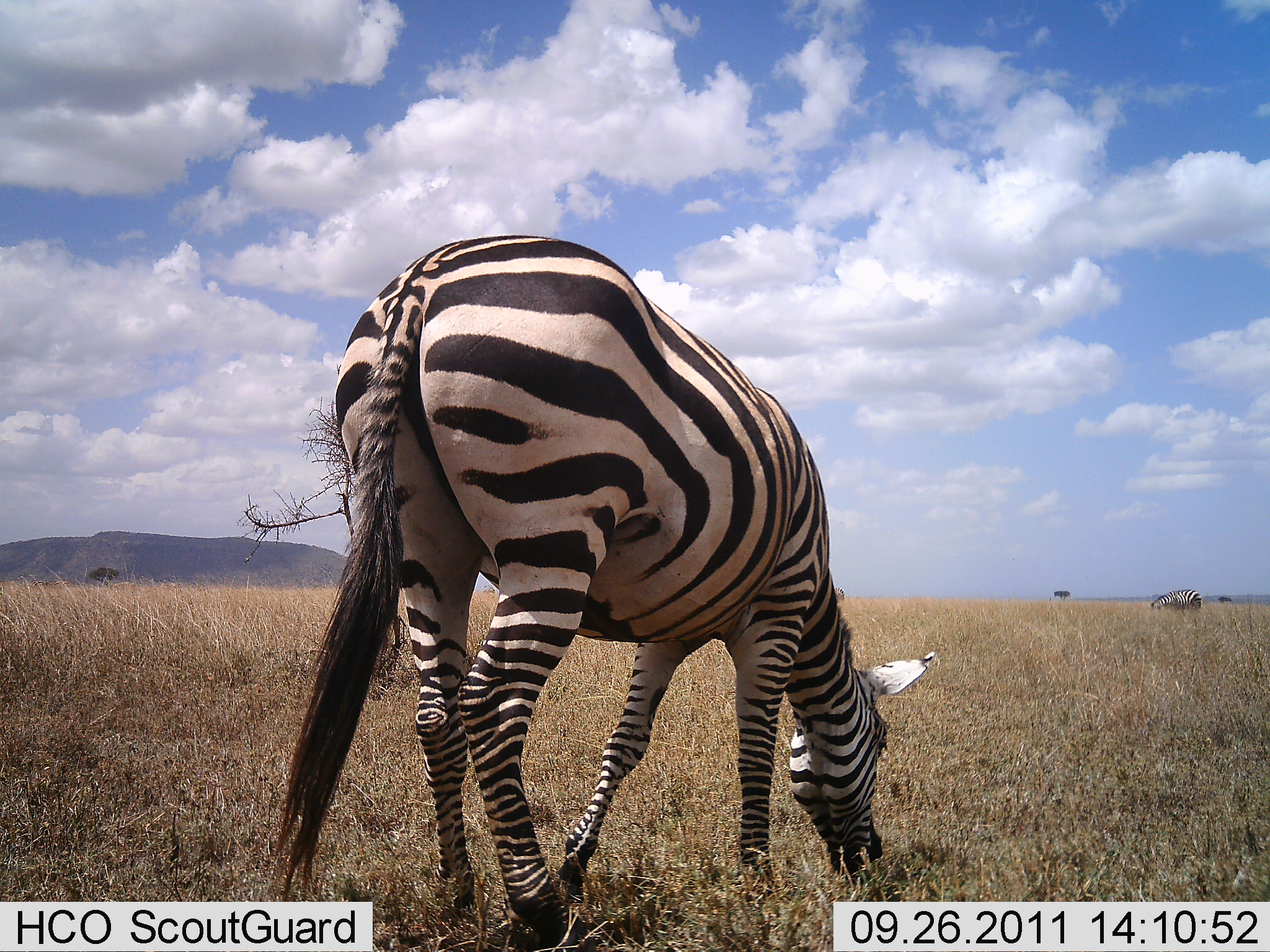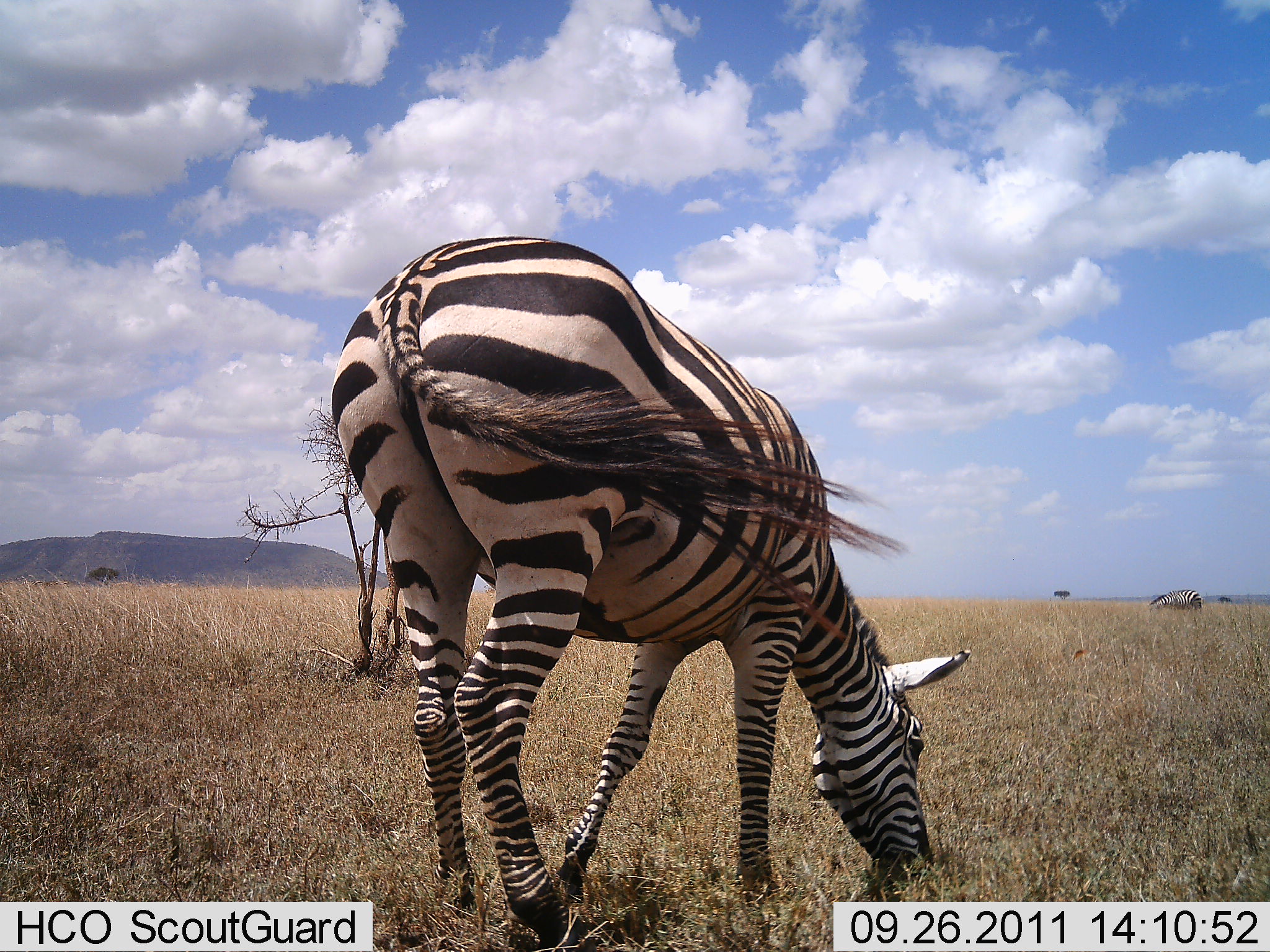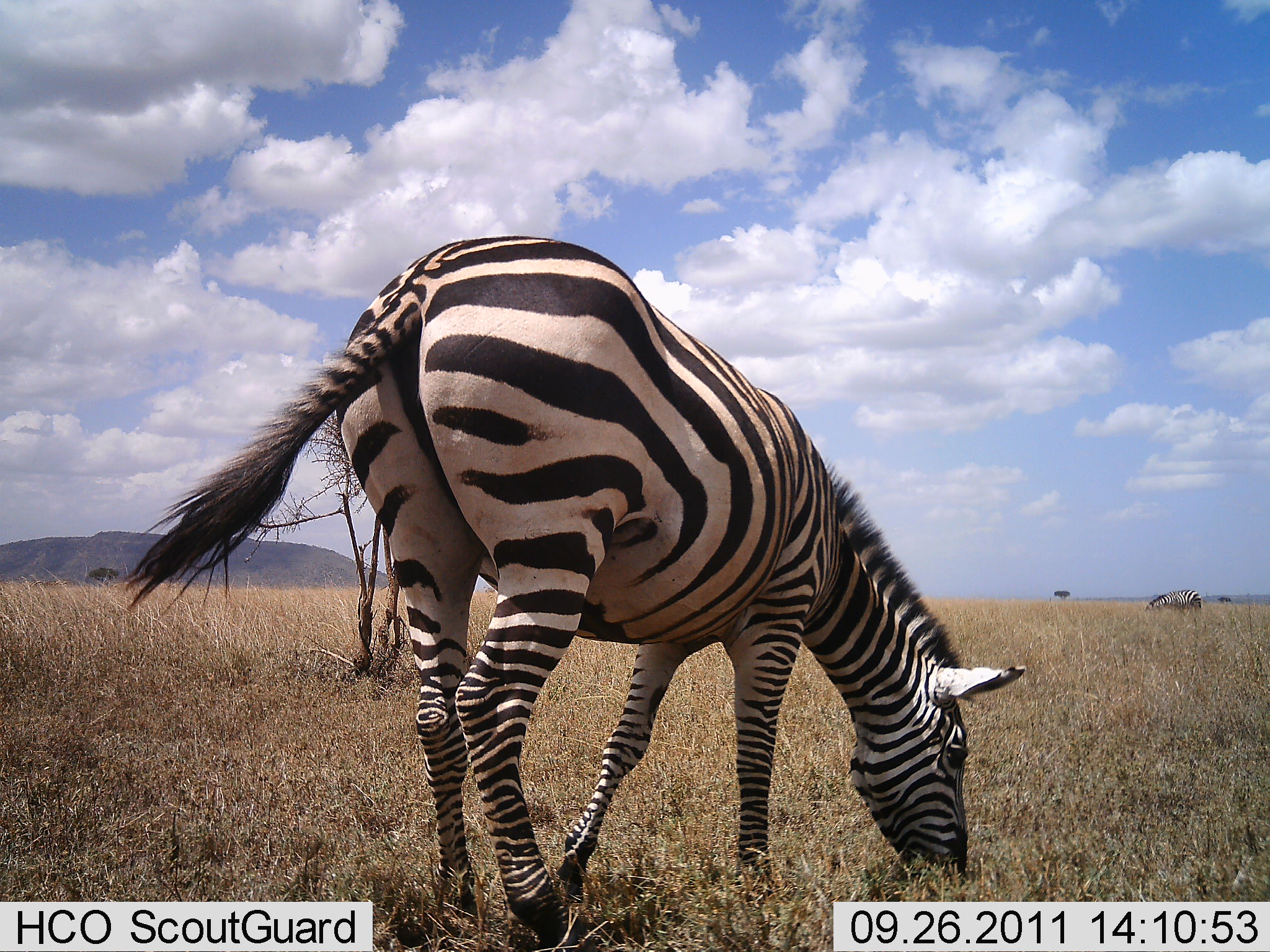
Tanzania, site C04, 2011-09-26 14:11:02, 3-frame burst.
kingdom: Animalia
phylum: Chordata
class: Mammalia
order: Perissodactyla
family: Equidae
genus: Equus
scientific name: Equus quagga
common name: plains zebra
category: zebra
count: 2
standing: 33%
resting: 0%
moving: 0%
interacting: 0%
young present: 0%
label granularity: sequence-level